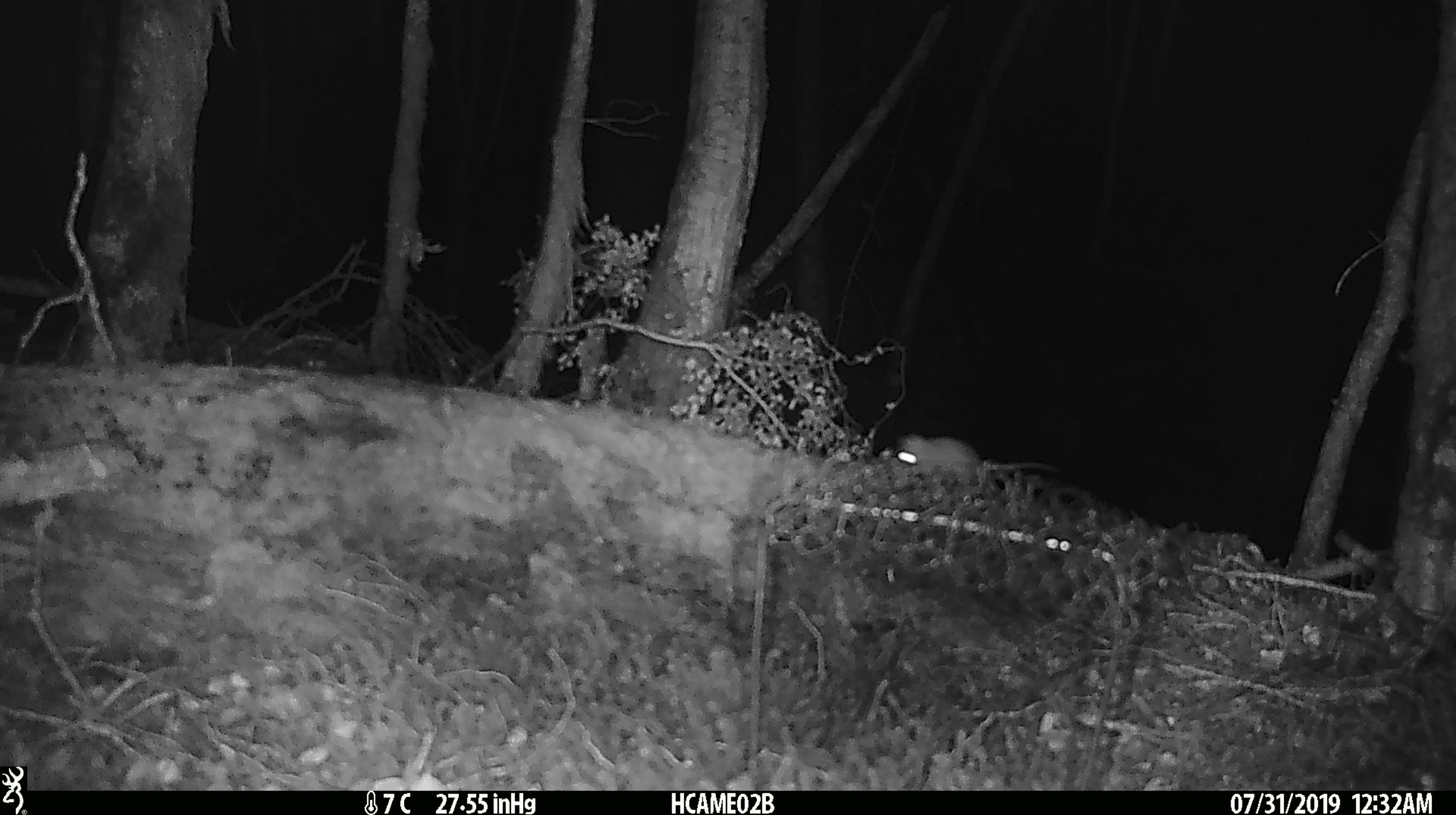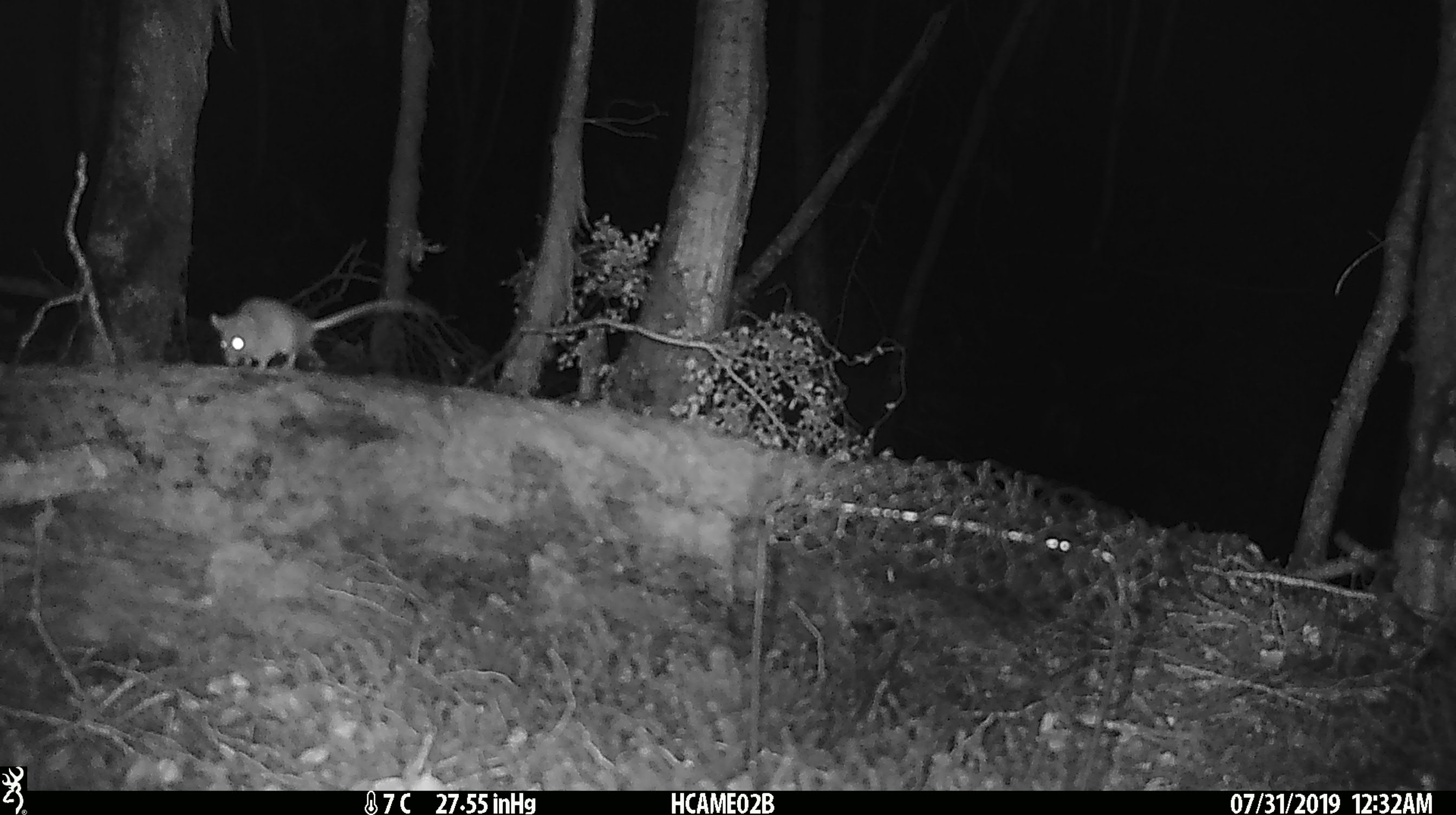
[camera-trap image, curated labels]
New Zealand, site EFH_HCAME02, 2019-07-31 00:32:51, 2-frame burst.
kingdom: Animalia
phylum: Chordata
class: Mammalia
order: Rodentia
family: Muridae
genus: Mus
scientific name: Mus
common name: mouse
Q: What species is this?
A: Mouse (Mus).